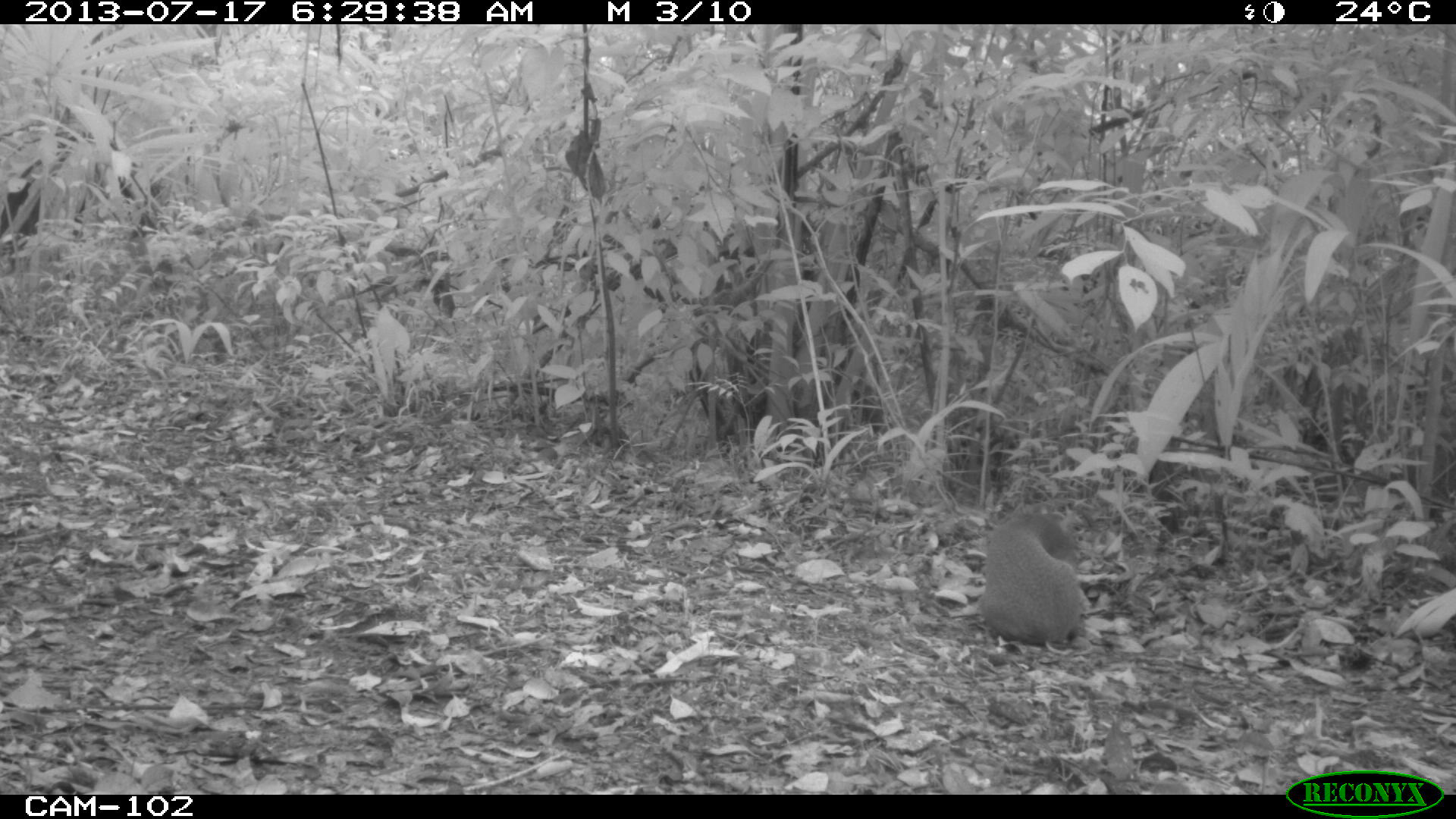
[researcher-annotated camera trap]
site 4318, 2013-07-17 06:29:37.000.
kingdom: Animalia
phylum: Chordata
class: Mammalia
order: Rodentia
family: Dasyproctidae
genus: Dasyprocta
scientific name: Dasyprocta punctata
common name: central american agouti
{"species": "Dasyprocta punctata (central american agouti)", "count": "1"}